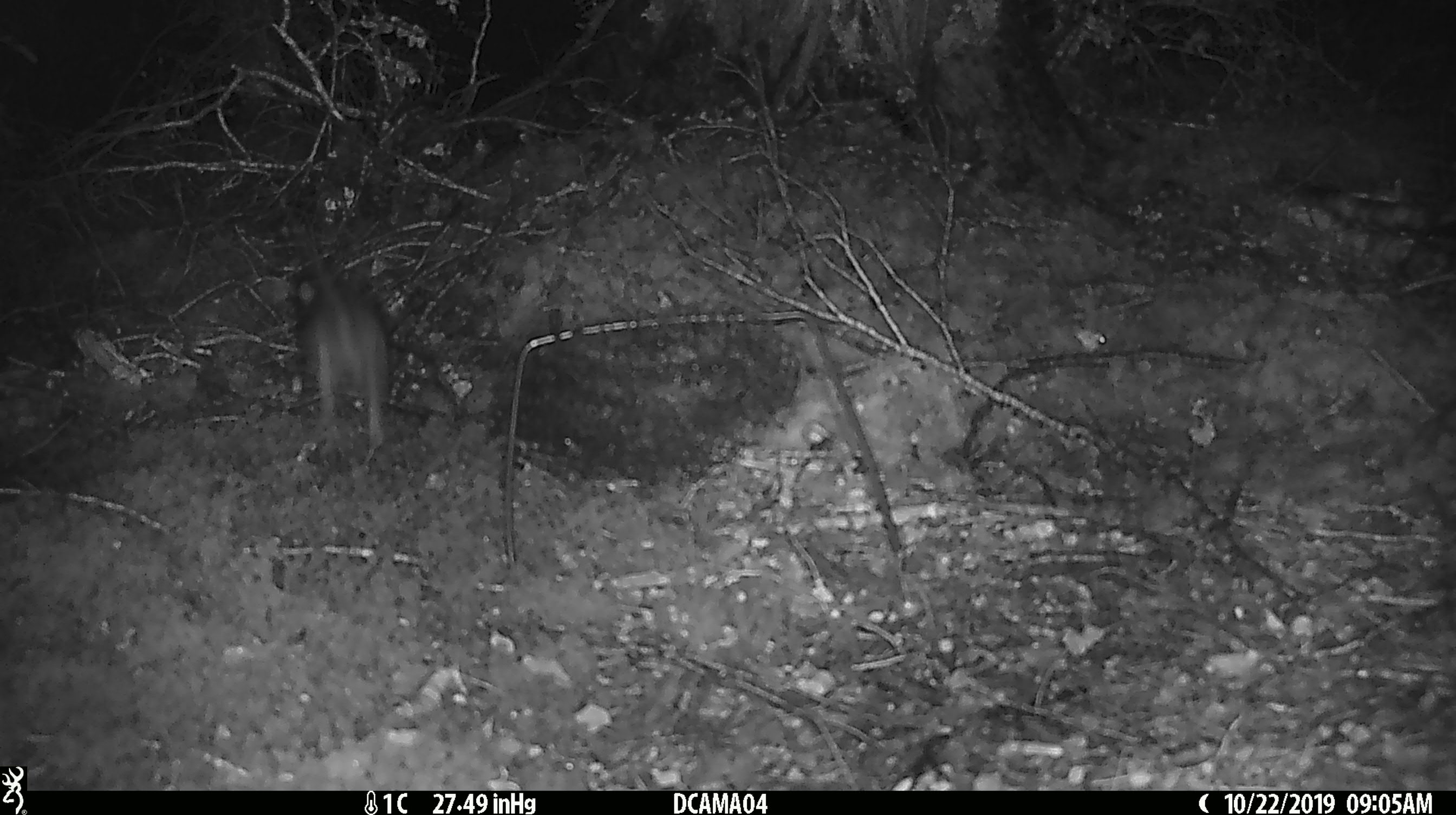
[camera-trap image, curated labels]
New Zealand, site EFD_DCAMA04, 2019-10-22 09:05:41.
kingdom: Animalia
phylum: Chordata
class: Mammalia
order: Rodentia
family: Muridae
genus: Rattus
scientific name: Rattus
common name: rat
Rat (Rattus).